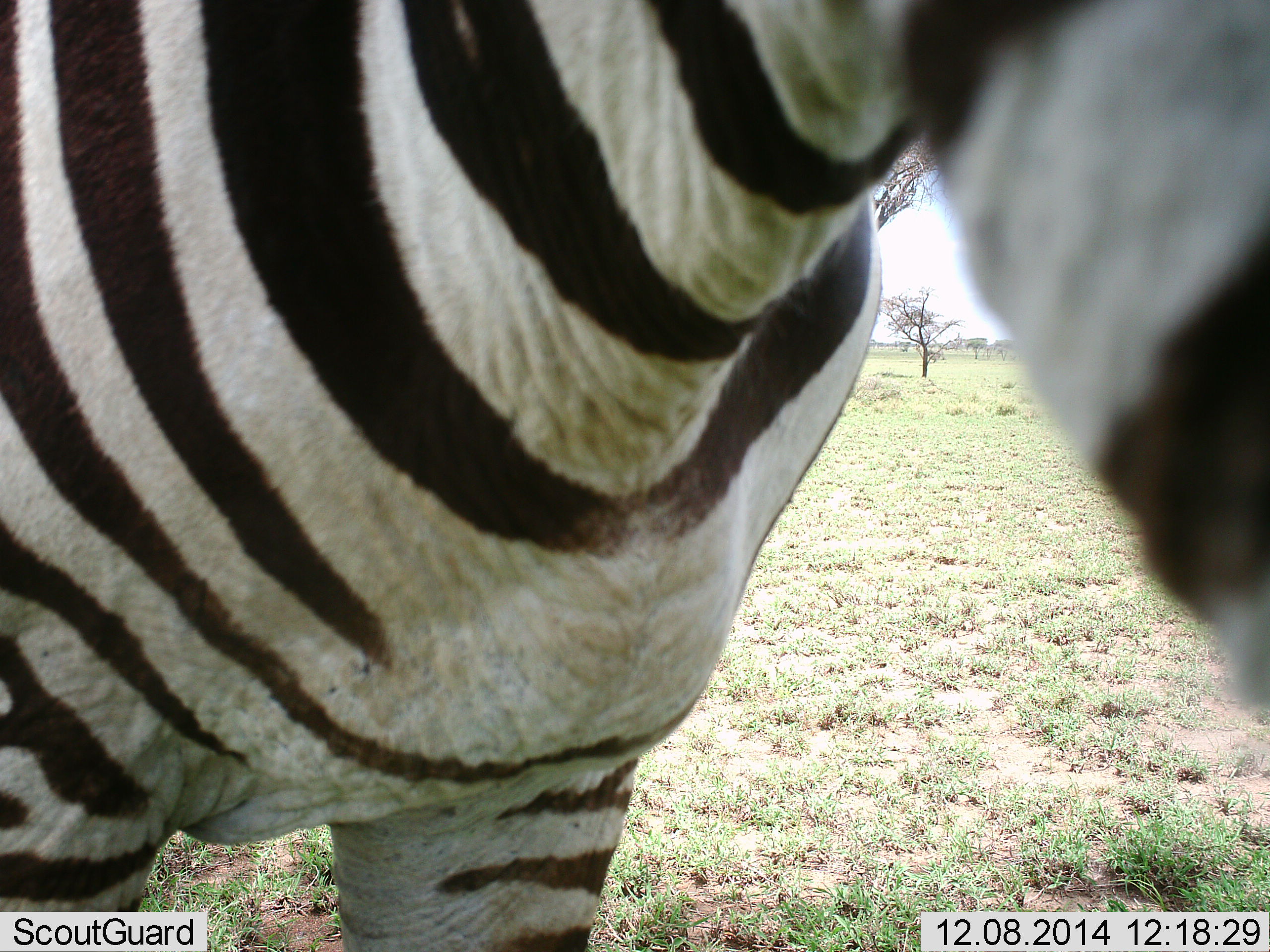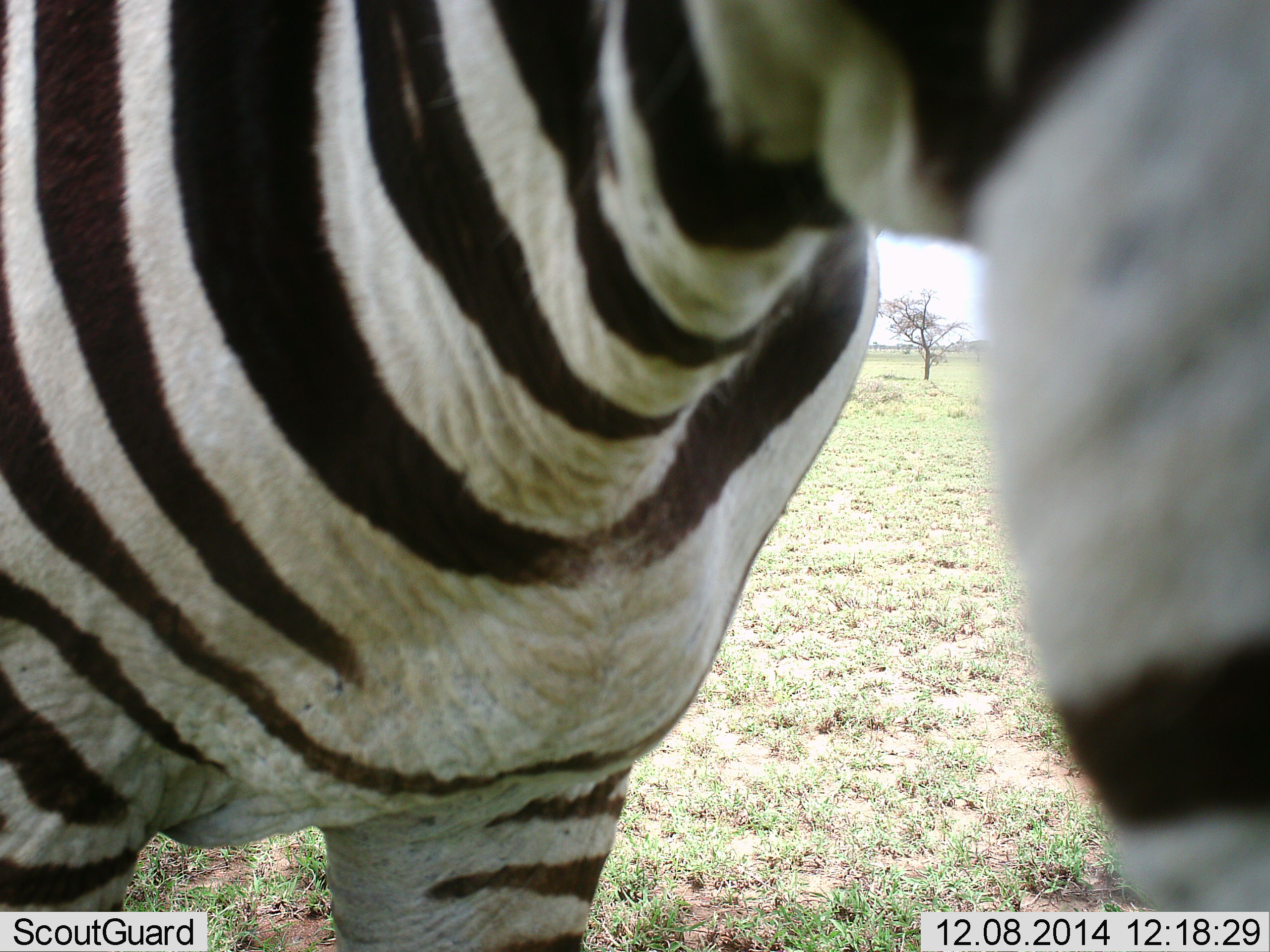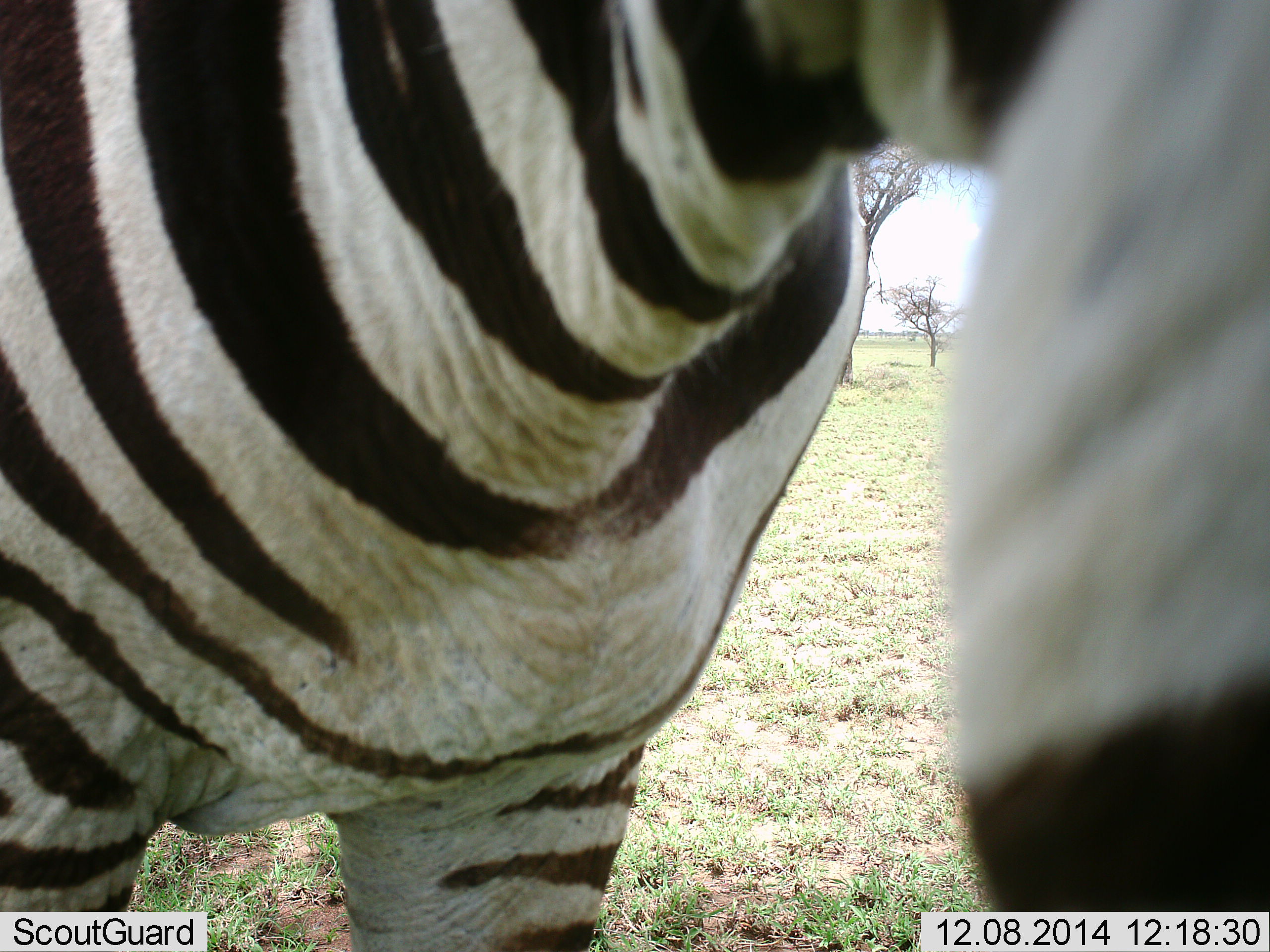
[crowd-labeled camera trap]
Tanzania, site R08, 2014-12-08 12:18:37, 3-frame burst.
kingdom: Animalia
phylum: Chordata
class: Mammalia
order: Perissodactyla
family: Equidae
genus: Equus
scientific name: Equus quagga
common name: plains zebra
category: zebra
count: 1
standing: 100%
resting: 0%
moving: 10%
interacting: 0%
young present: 0%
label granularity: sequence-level